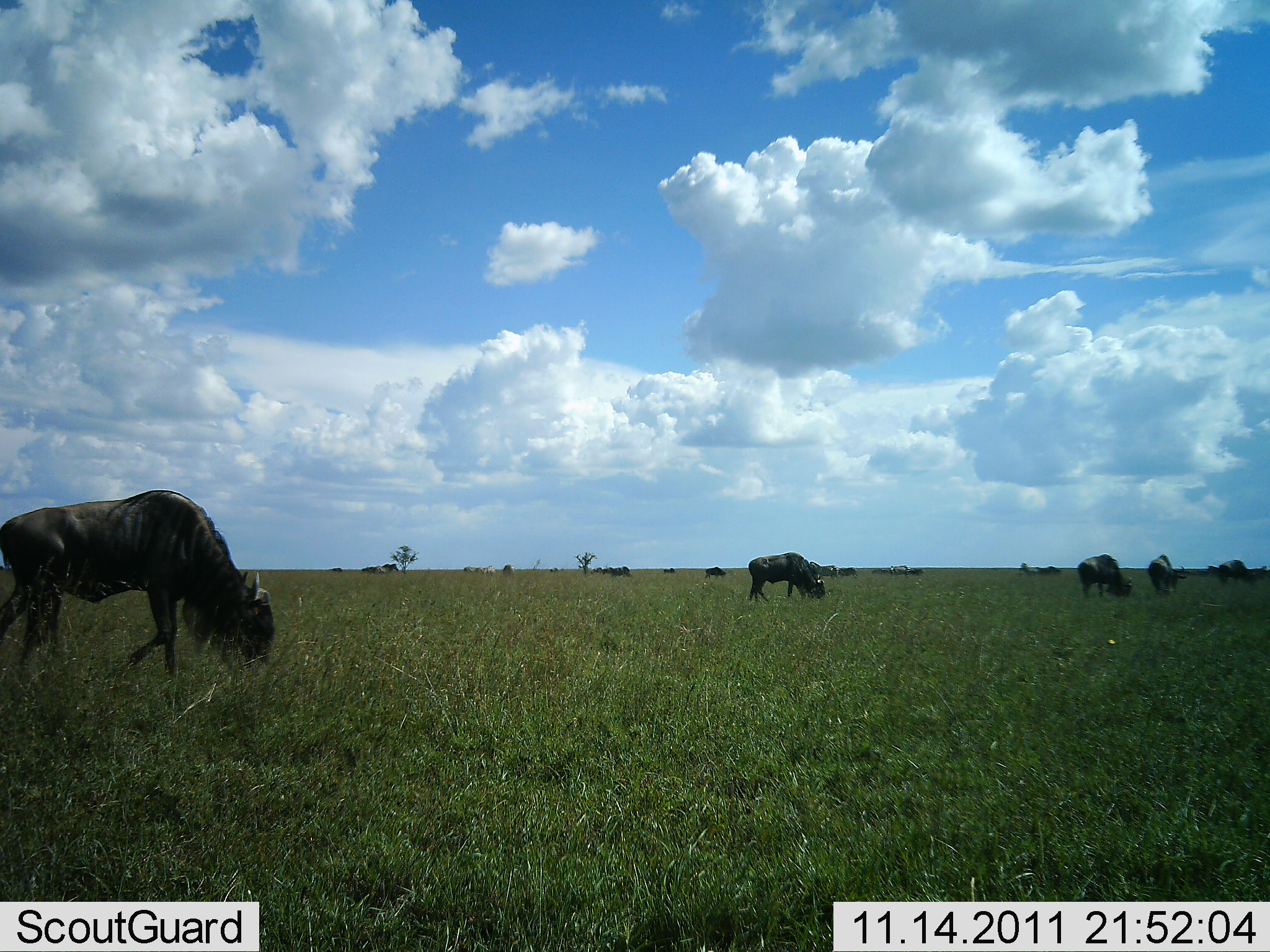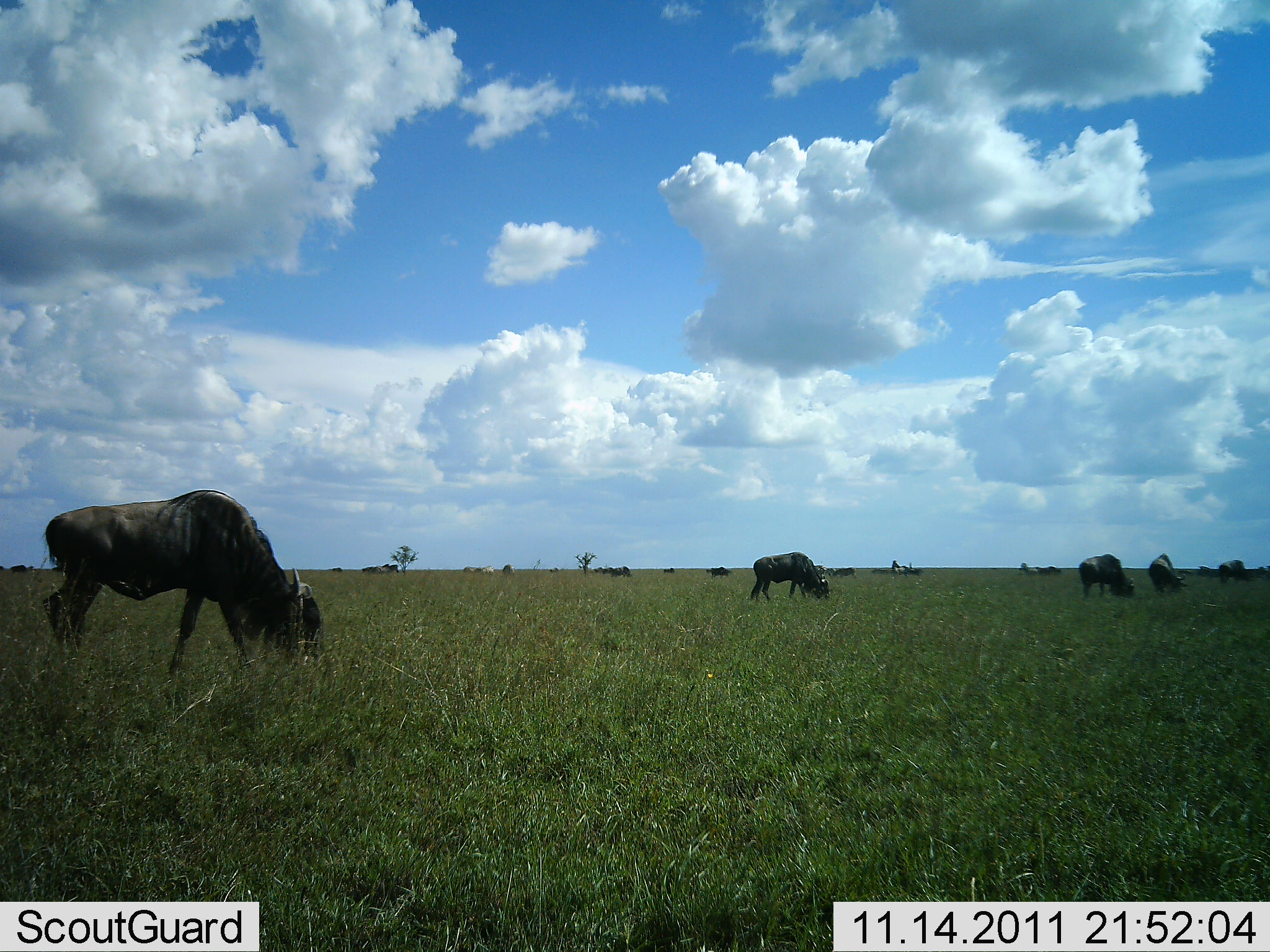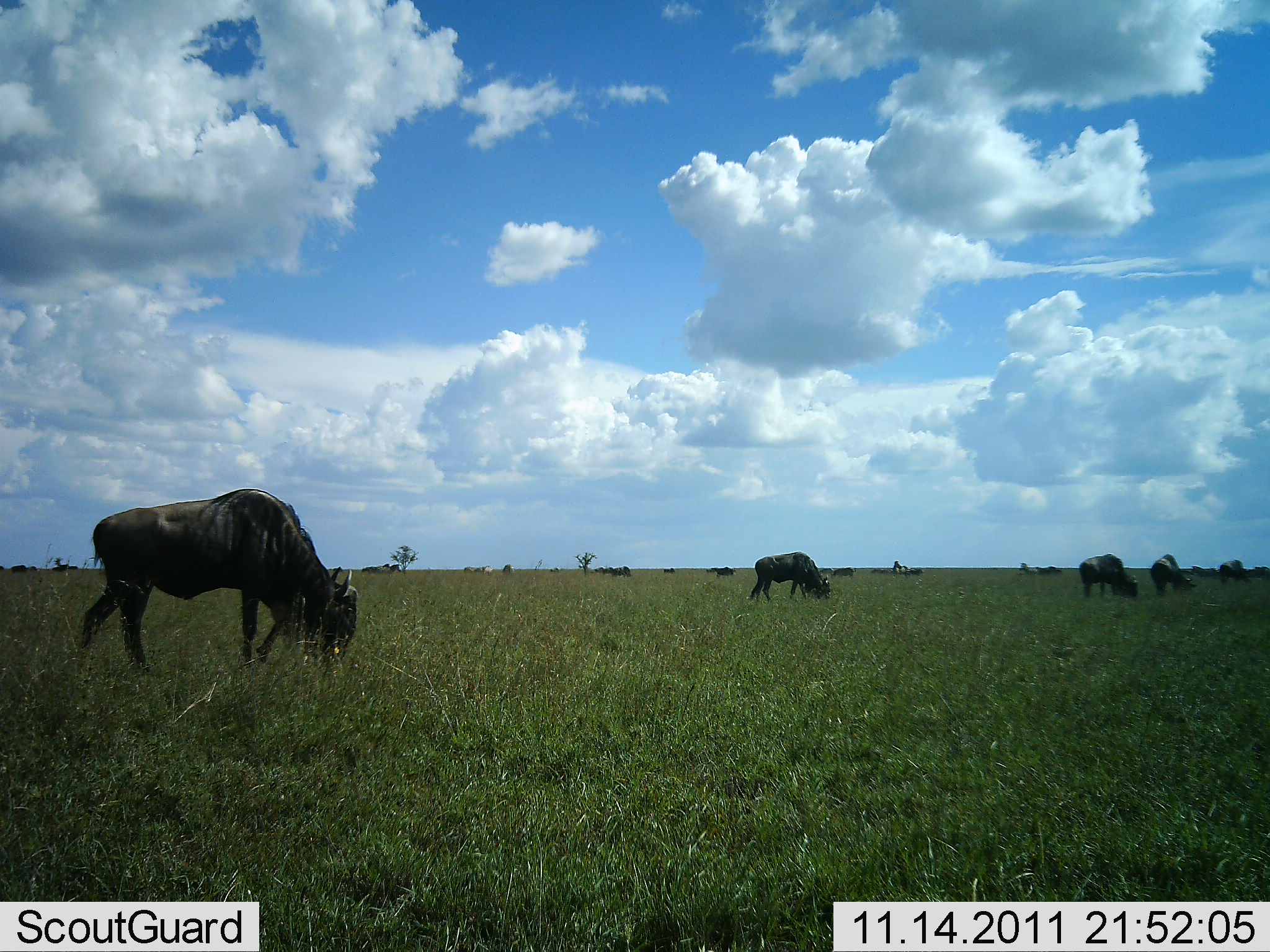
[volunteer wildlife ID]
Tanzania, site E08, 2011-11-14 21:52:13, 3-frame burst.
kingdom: Animalia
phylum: Chordata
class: Mammalia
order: Artiodactyla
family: Bovidae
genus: Connochaetes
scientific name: Connochaetes taurinus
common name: blue wildebeest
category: wildebeest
Wildebeest (blue wildebeest) (Connochaetes taurinus), count 10. Behavior (volunteer vote fractions): standing 43%, resting 0%, moving 14%, interacting 0%. Young present (vote fraction): 0%. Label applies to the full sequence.